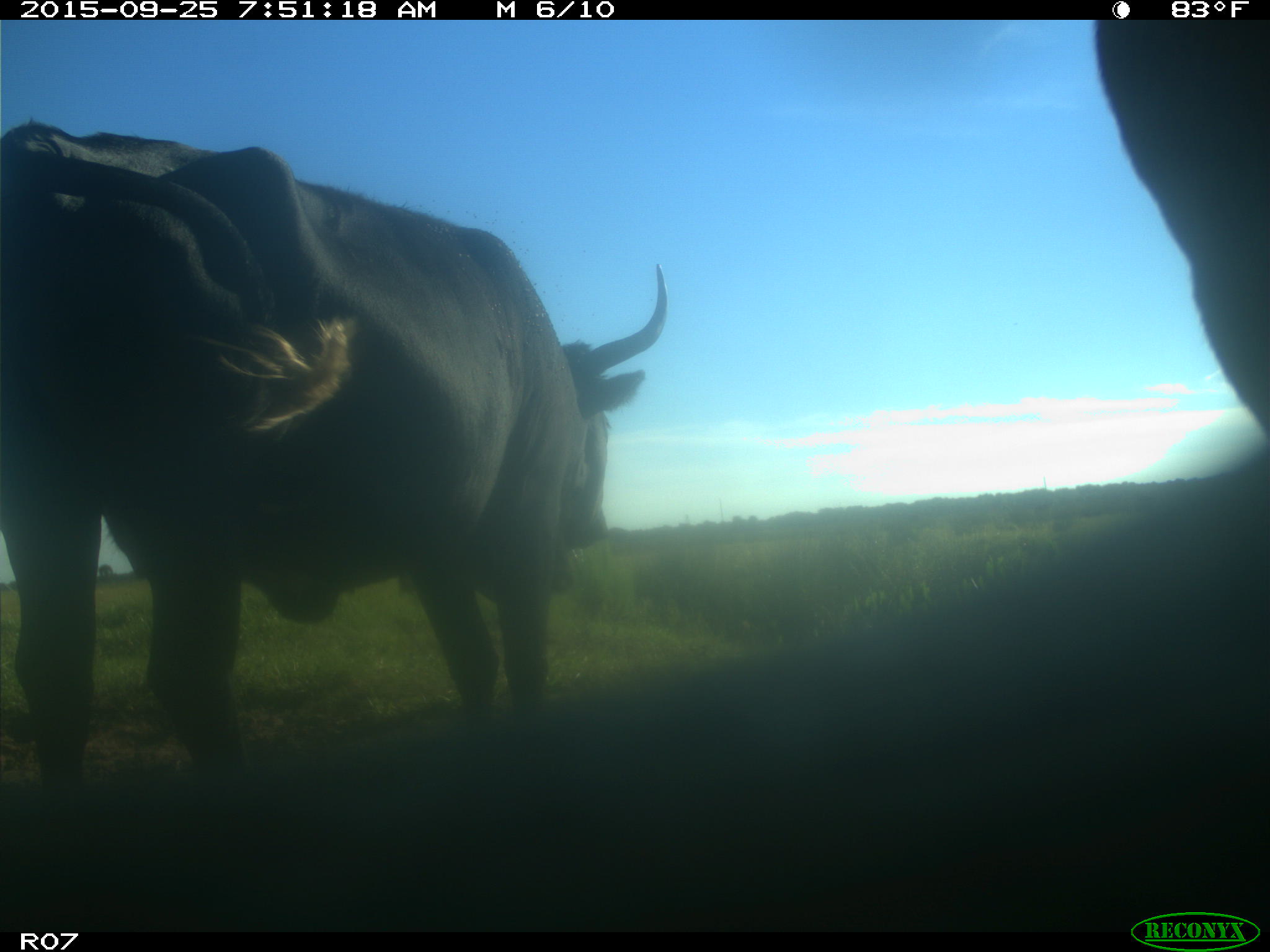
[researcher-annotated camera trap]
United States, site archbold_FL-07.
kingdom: Animalia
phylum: Chordata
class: Mammalia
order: Artiodactyla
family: Bovidae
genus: Bos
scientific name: Bos taurus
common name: domestic cow